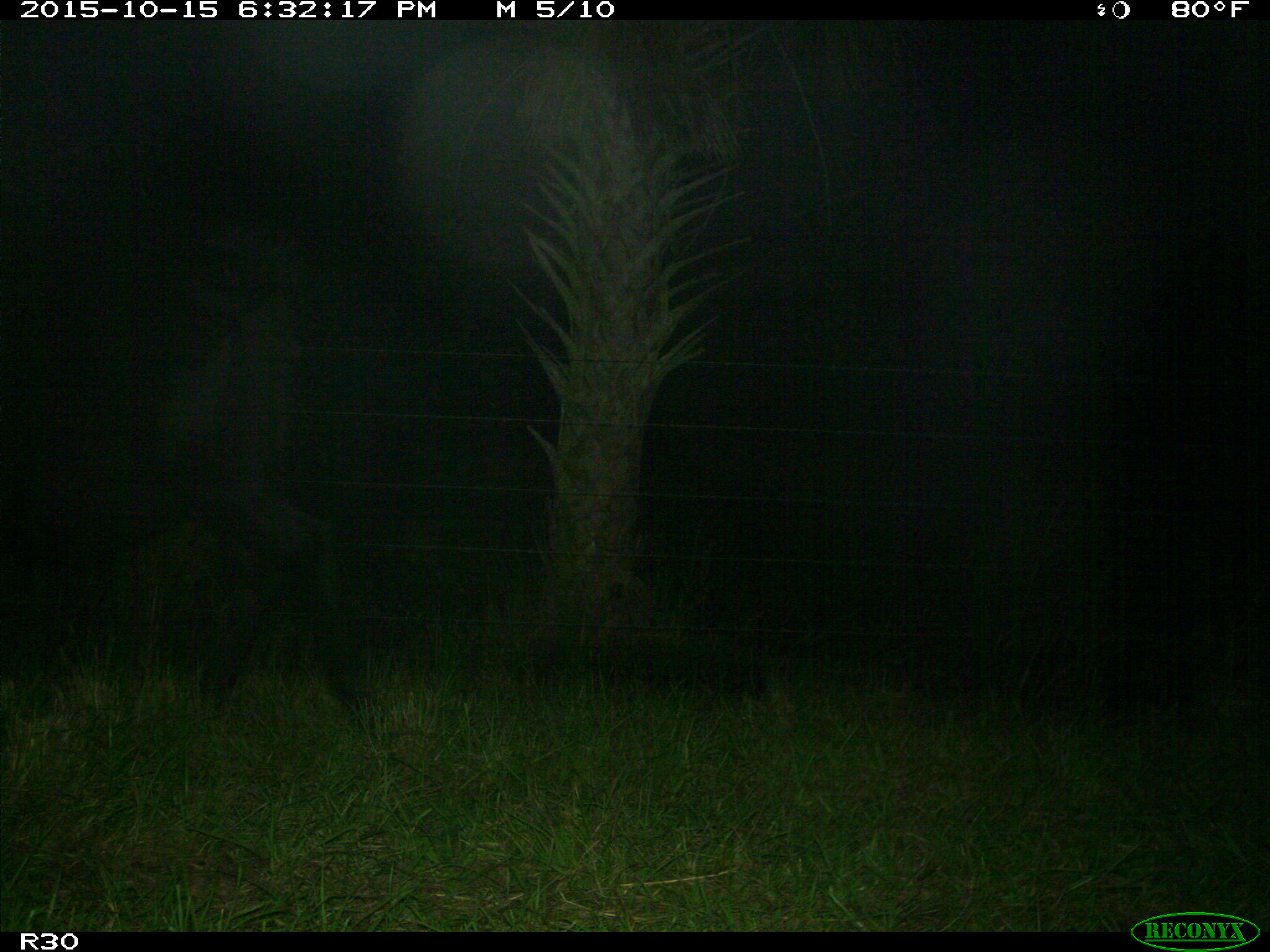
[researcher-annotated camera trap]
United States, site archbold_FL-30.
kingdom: Animalia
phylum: Chordata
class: Mammalia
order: Artiodactyla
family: Bovidae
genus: Bos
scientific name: Bos taurus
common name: domestic cow